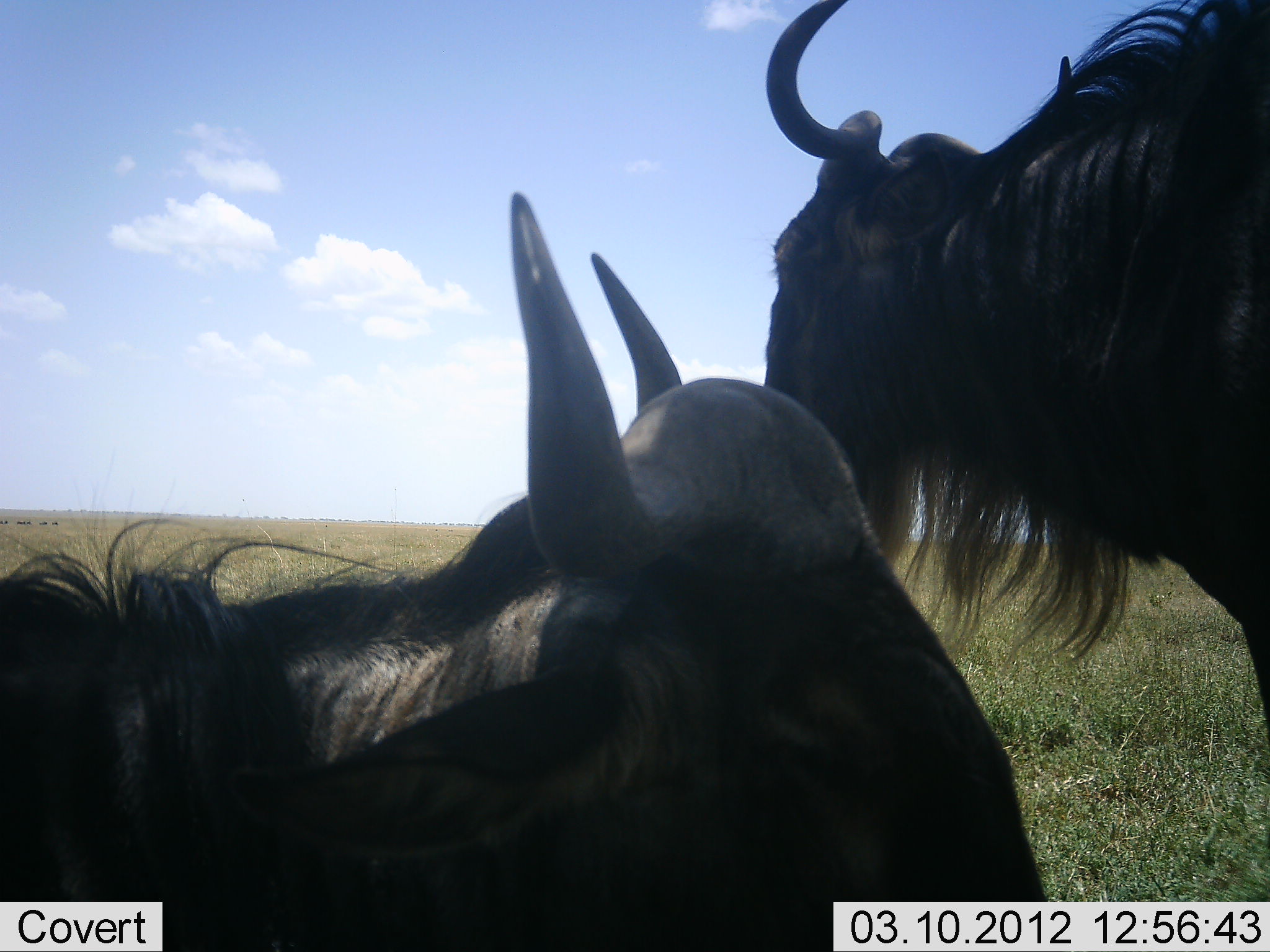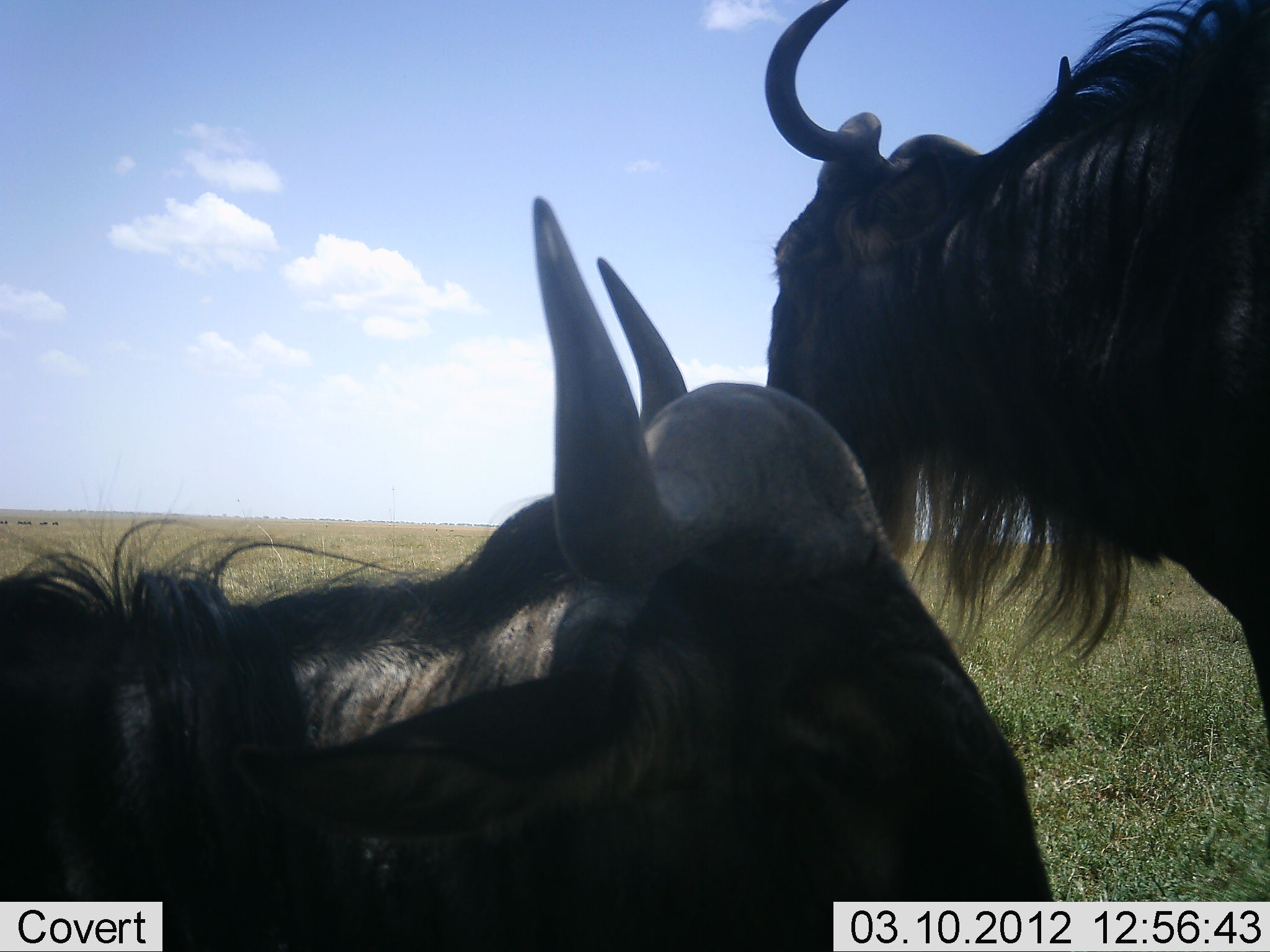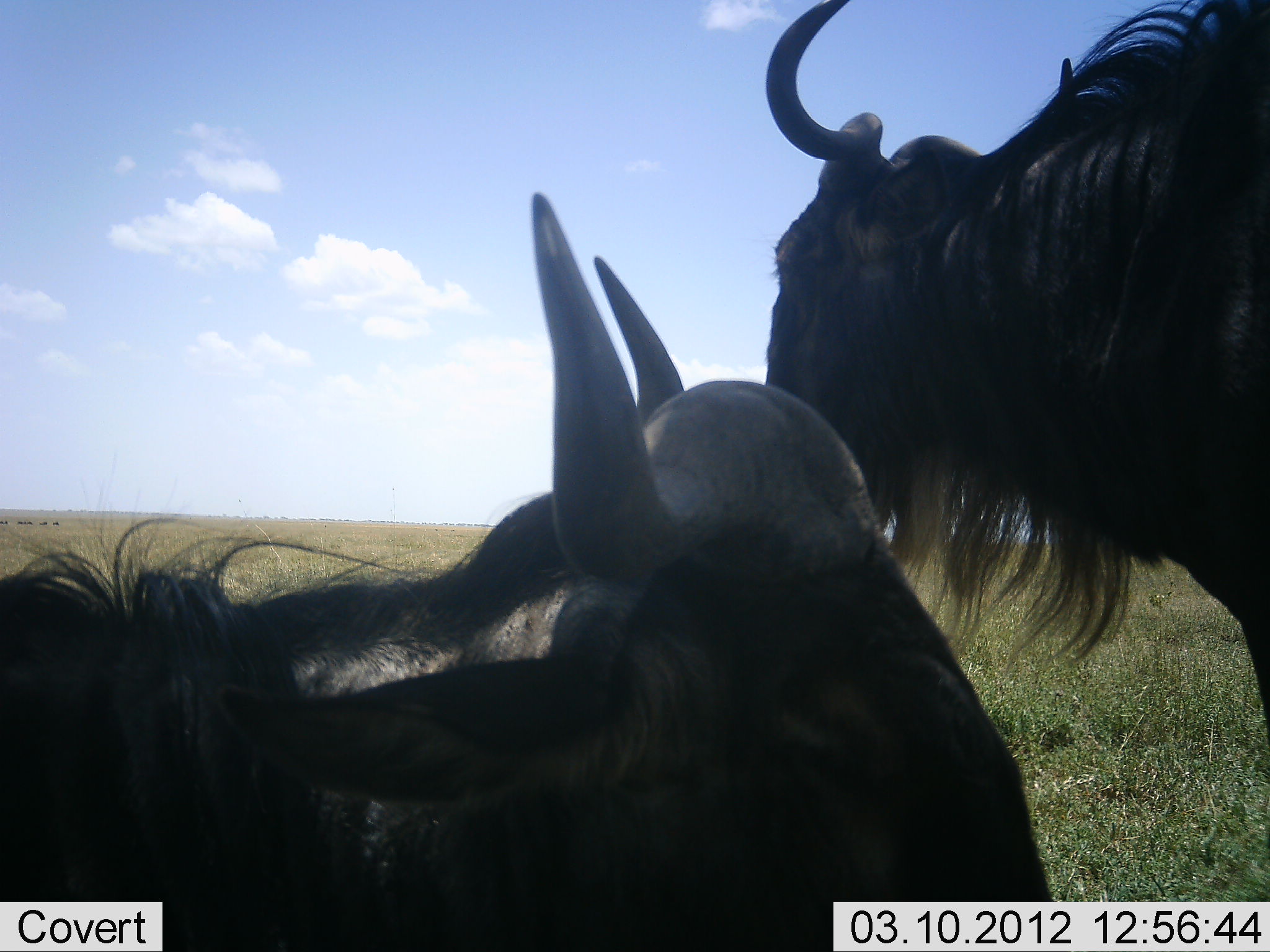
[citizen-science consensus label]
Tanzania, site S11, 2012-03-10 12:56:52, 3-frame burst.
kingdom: Animalia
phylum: Chordata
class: Mammalia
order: Artiodactyla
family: Bovidae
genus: Connochaetes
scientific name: Connochaetes taurinus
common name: blue wildebeest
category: wildebeest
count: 2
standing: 65%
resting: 76%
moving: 0%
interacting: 12%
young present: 0%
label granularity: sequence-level